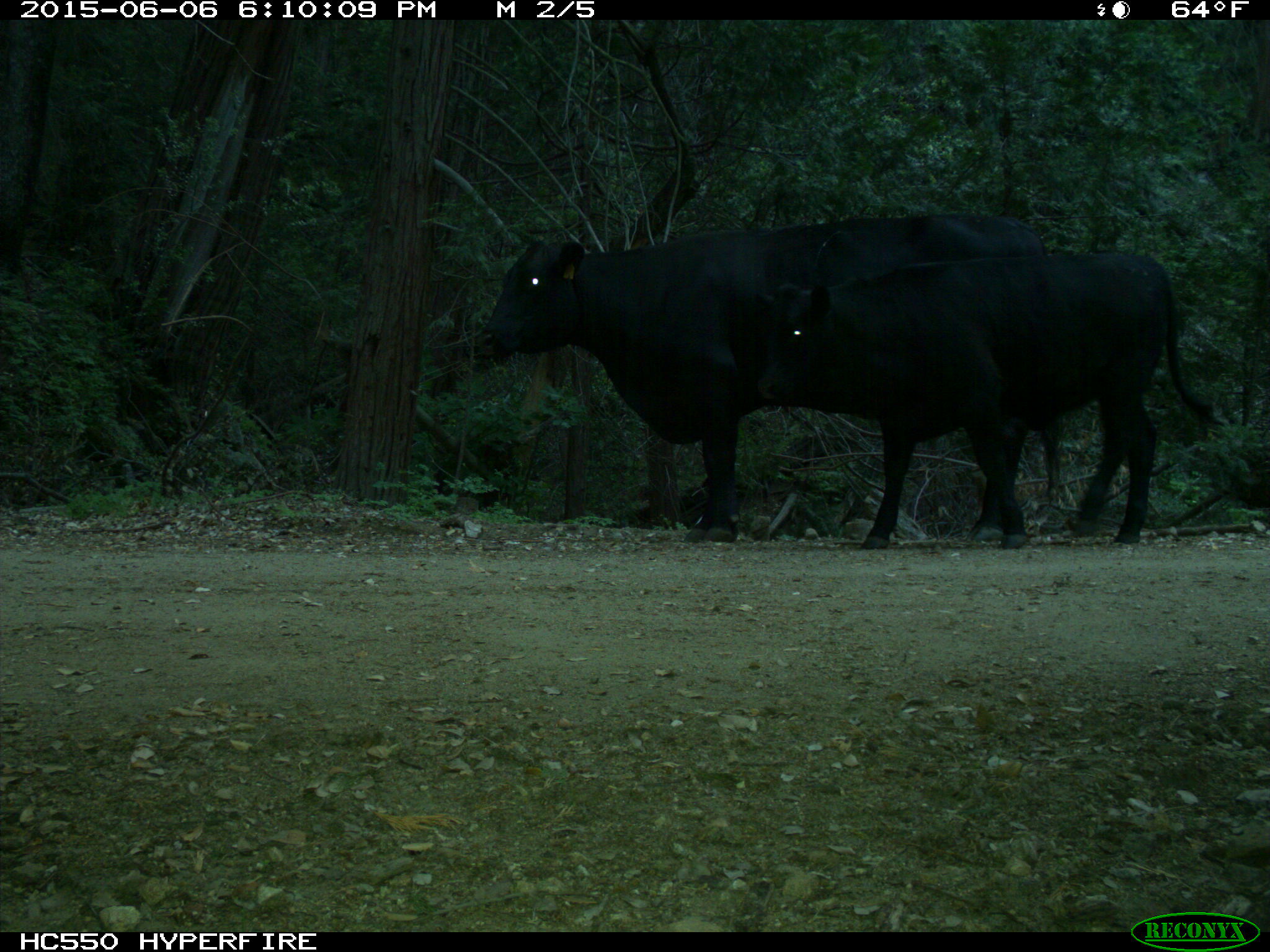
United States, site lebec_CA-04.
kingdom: Animalia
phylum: Chordata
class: Mammalia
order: Artiodactyla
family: Bovidae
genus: Bos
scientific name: Bos taurus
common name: domestic cow